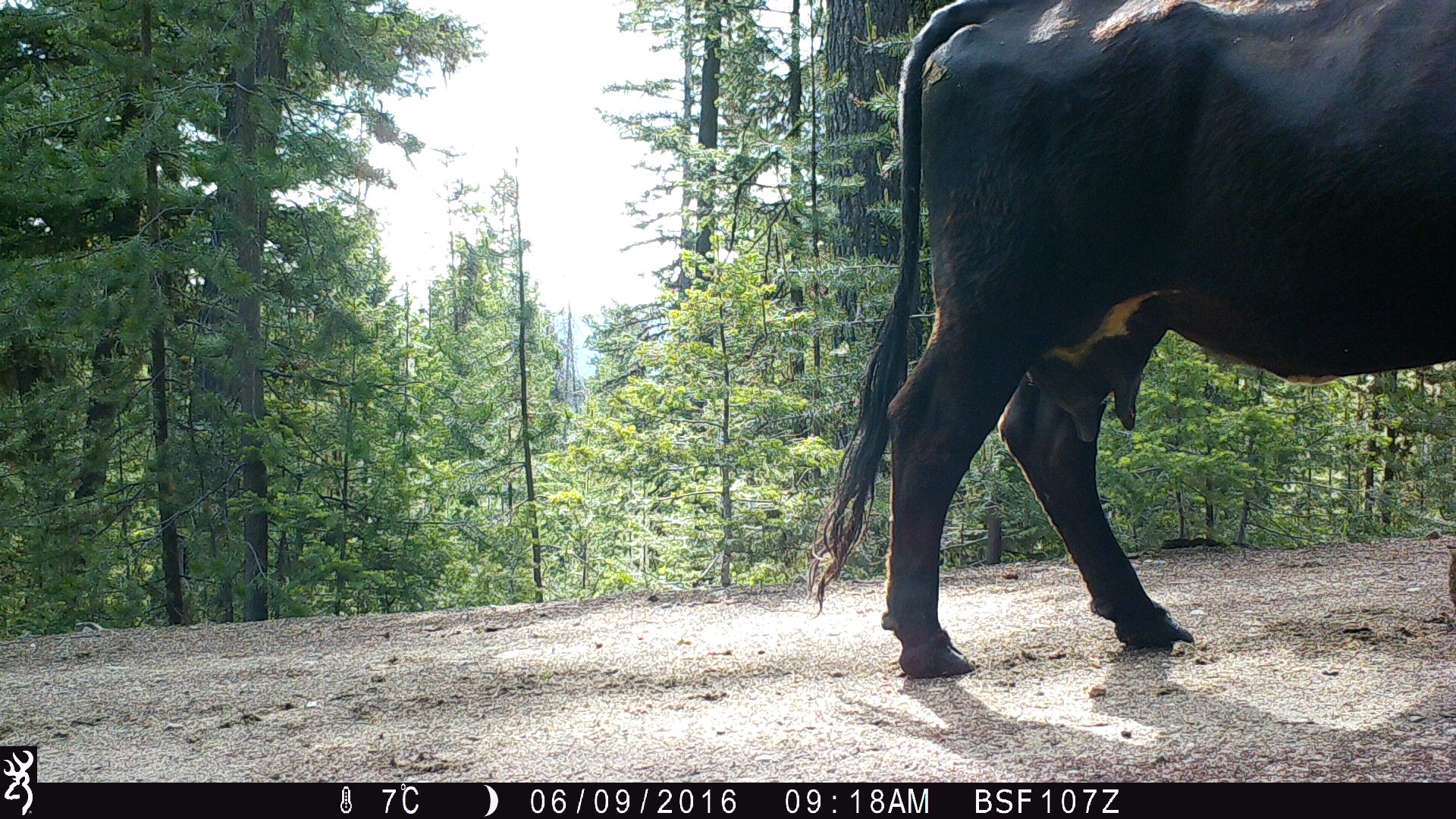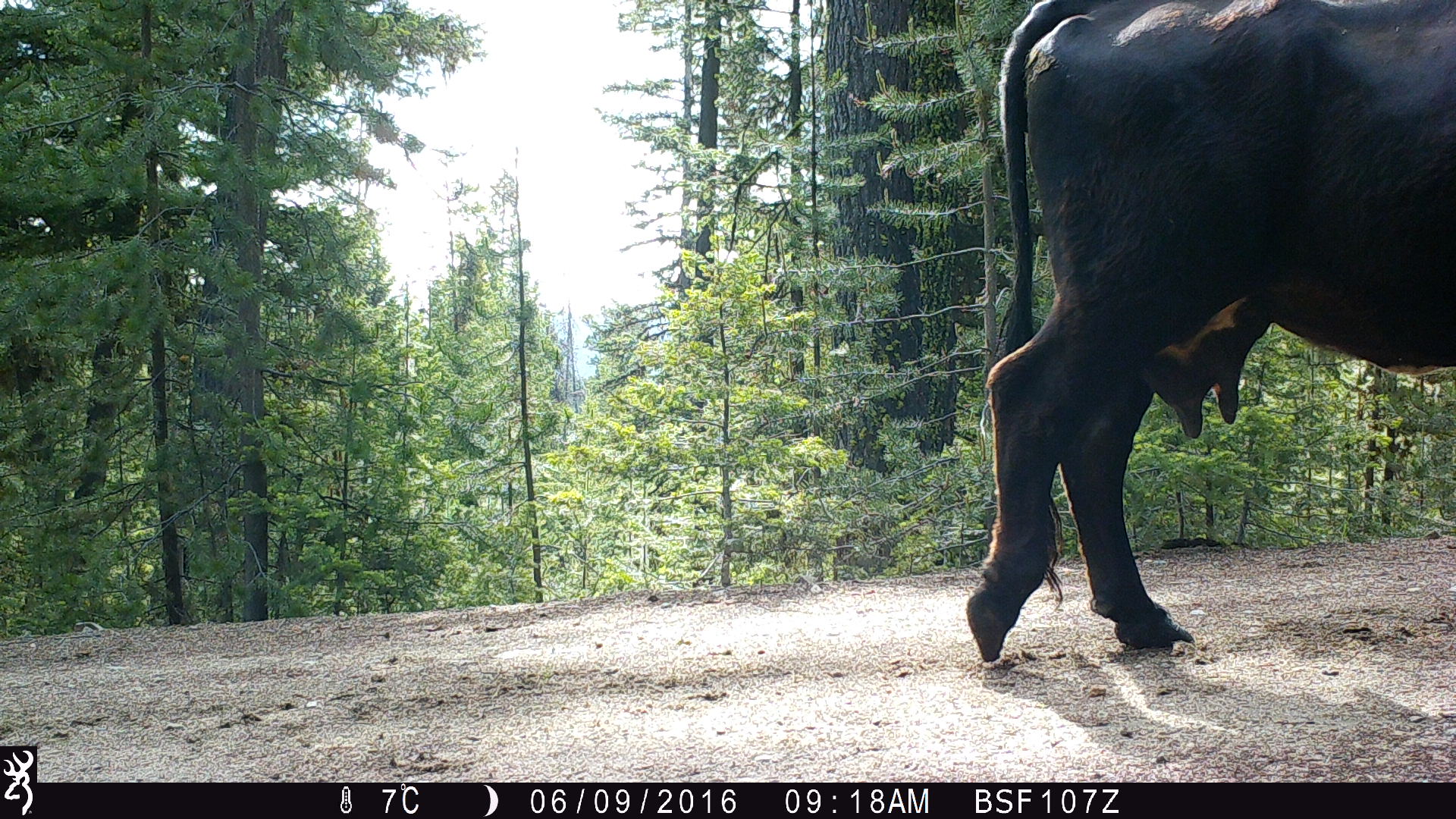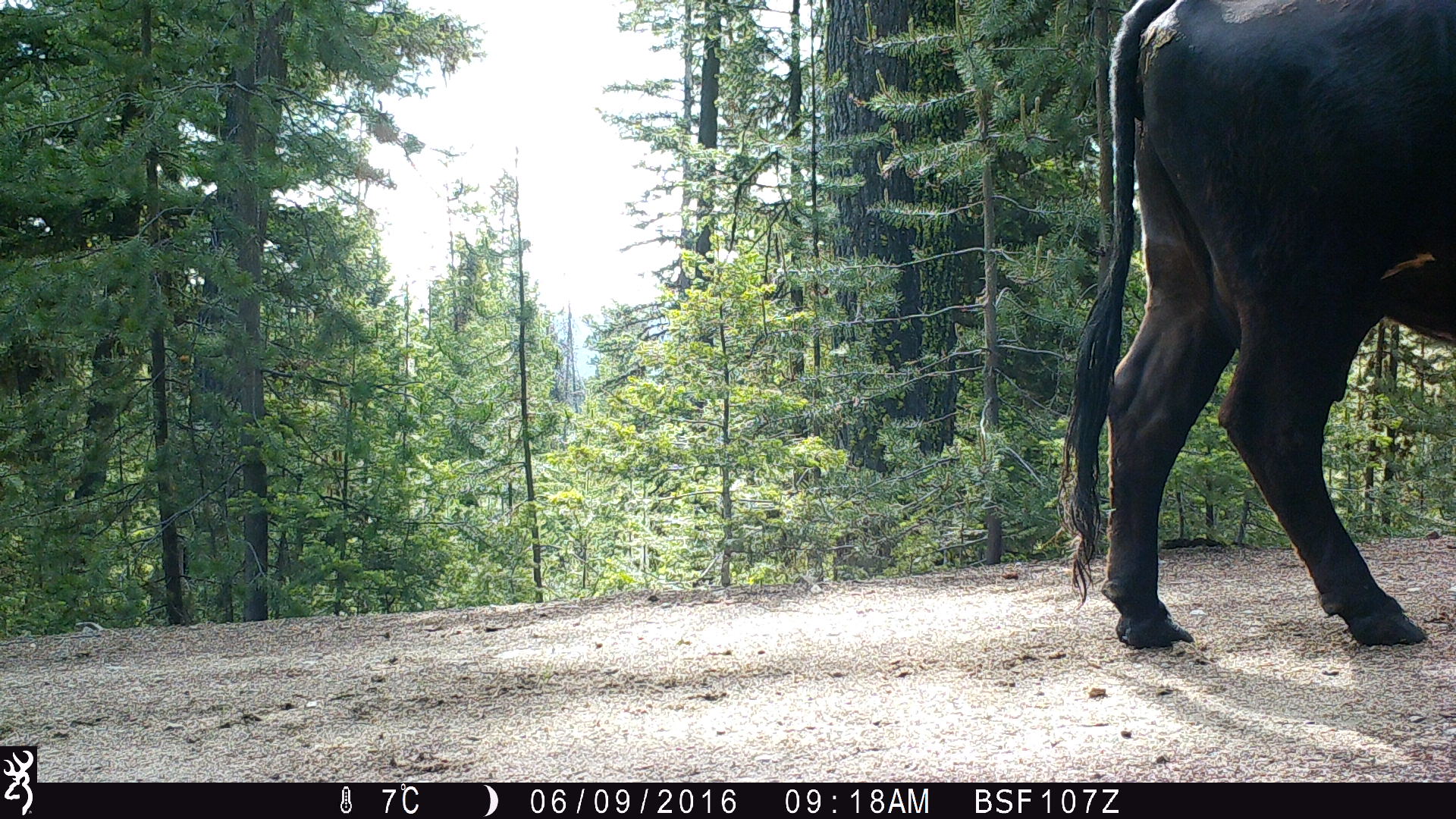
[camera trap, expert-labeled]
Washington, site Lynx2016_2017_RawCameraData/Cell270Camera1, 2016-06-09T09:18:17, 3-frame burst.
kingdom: Animalia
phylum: Chordata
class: Mammalia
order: Artiodactyla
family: Bovidae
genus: Bos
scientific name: Bos taurus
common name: domestic cattle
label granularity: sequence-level